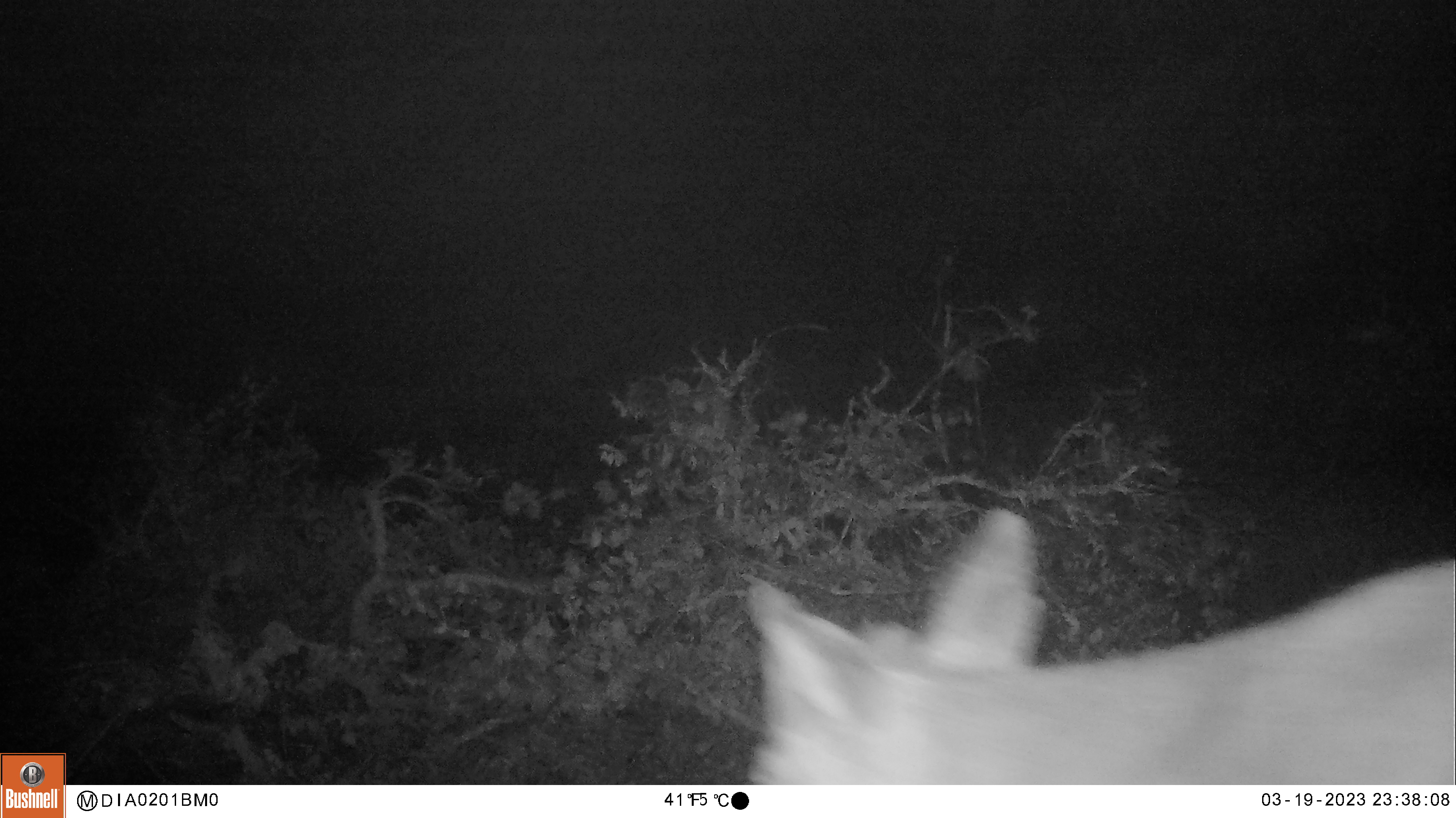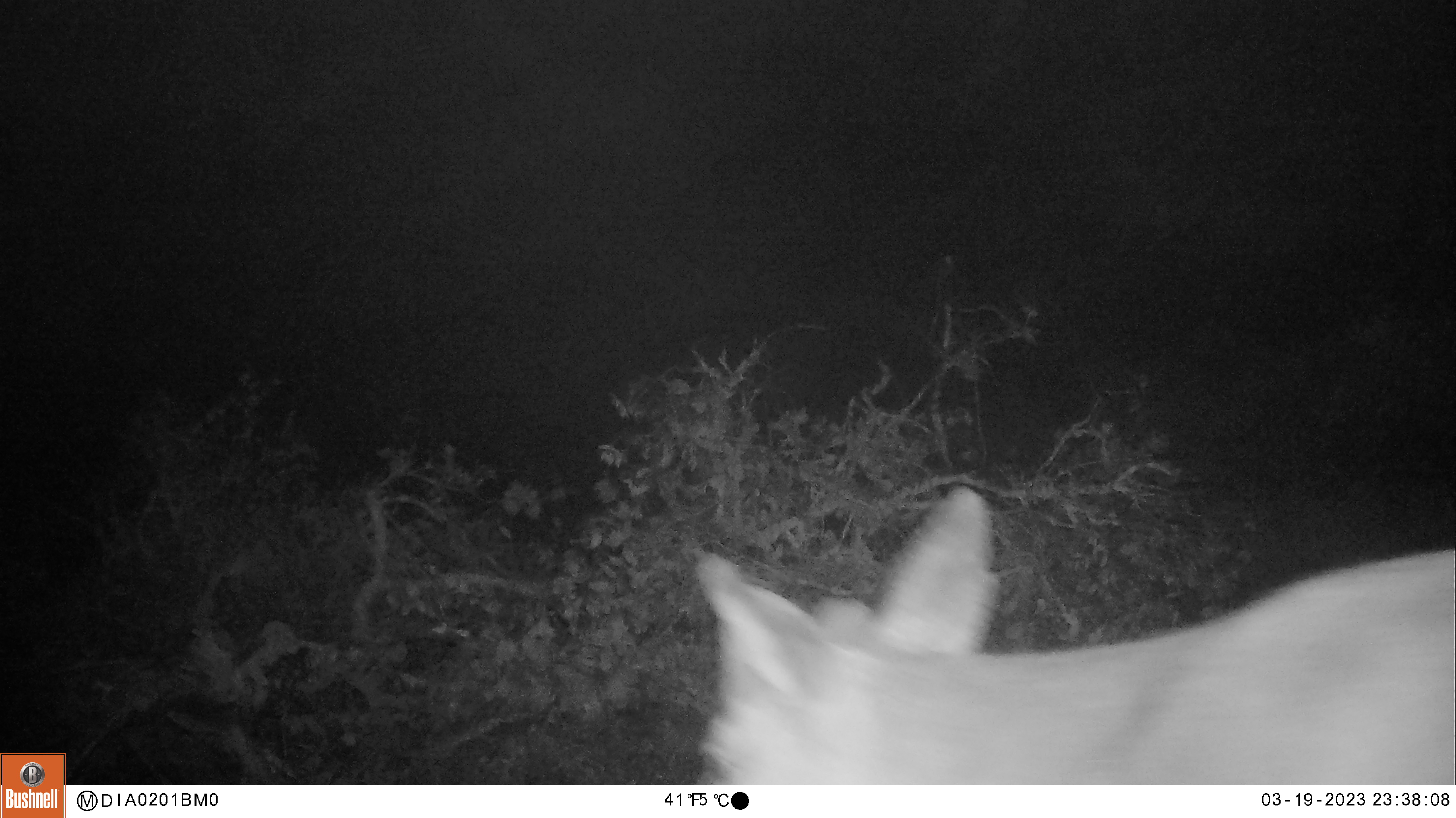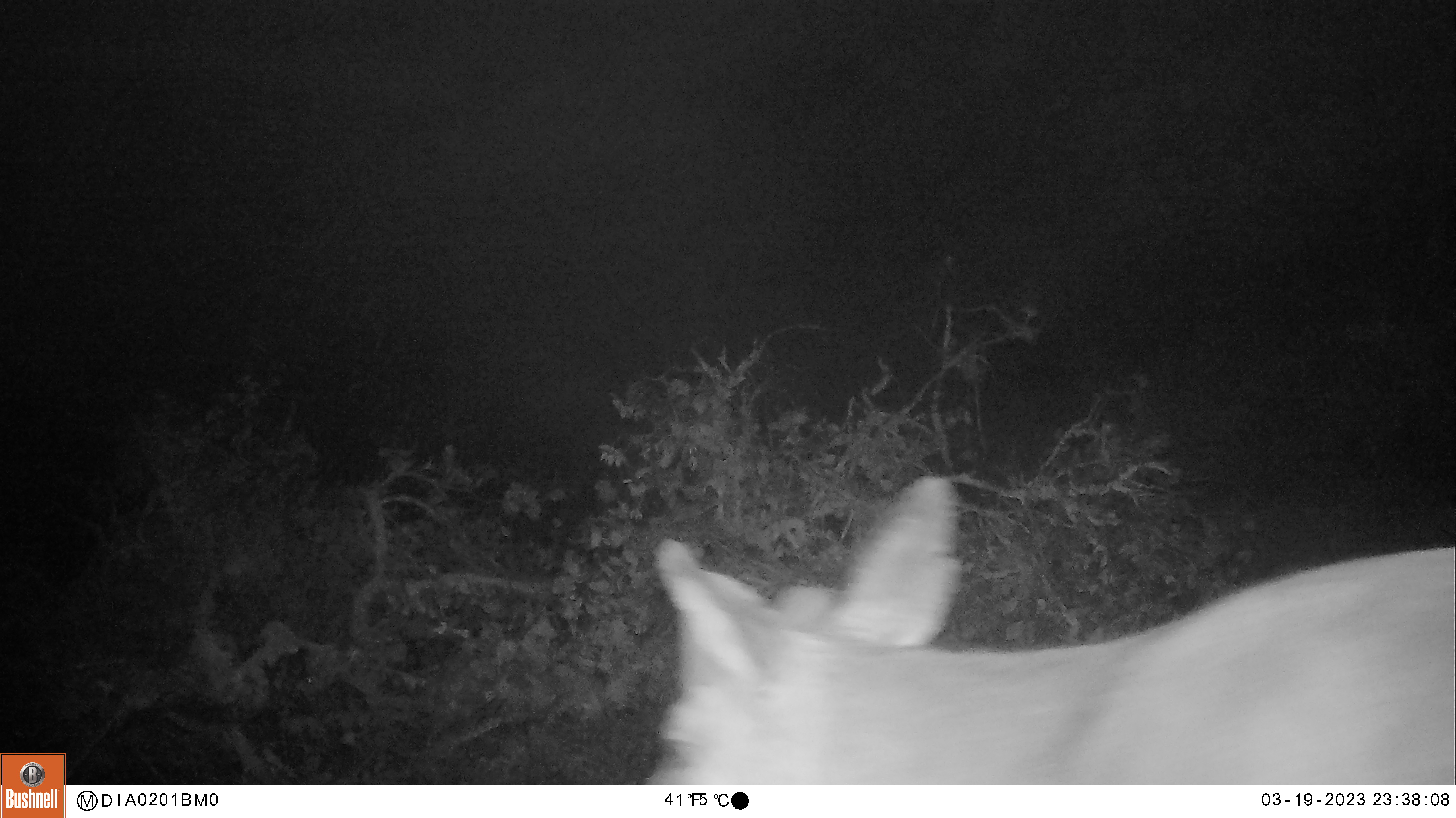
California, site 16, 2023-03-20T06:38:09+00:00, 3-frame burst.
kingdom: Animalia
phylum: Chordata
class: Mammalia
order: Artiodactyla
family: Cervidae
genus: Odocoileus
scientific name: Odocoileus hemionus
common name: mule deer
Mule deer (Odocoileus hemionus).